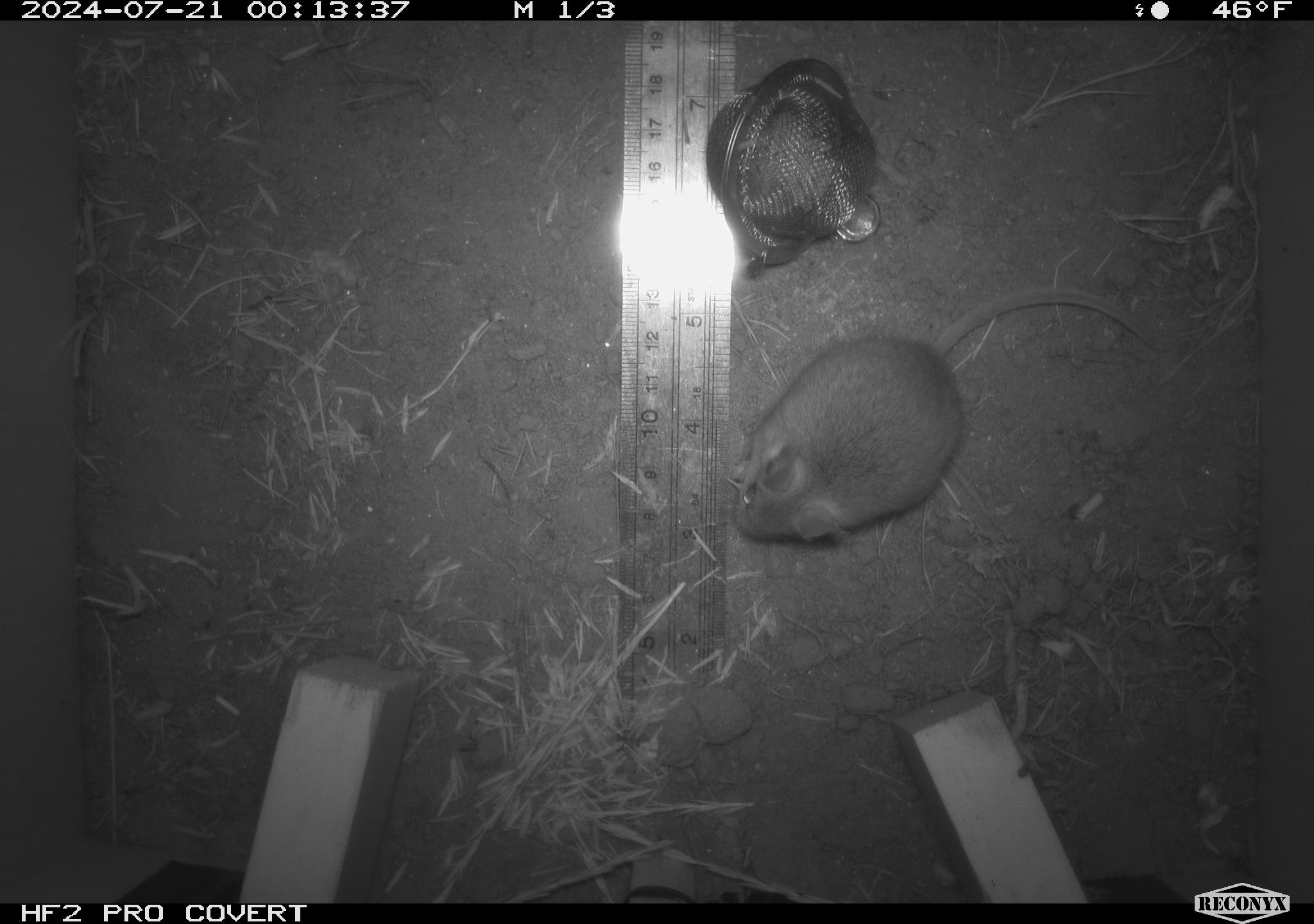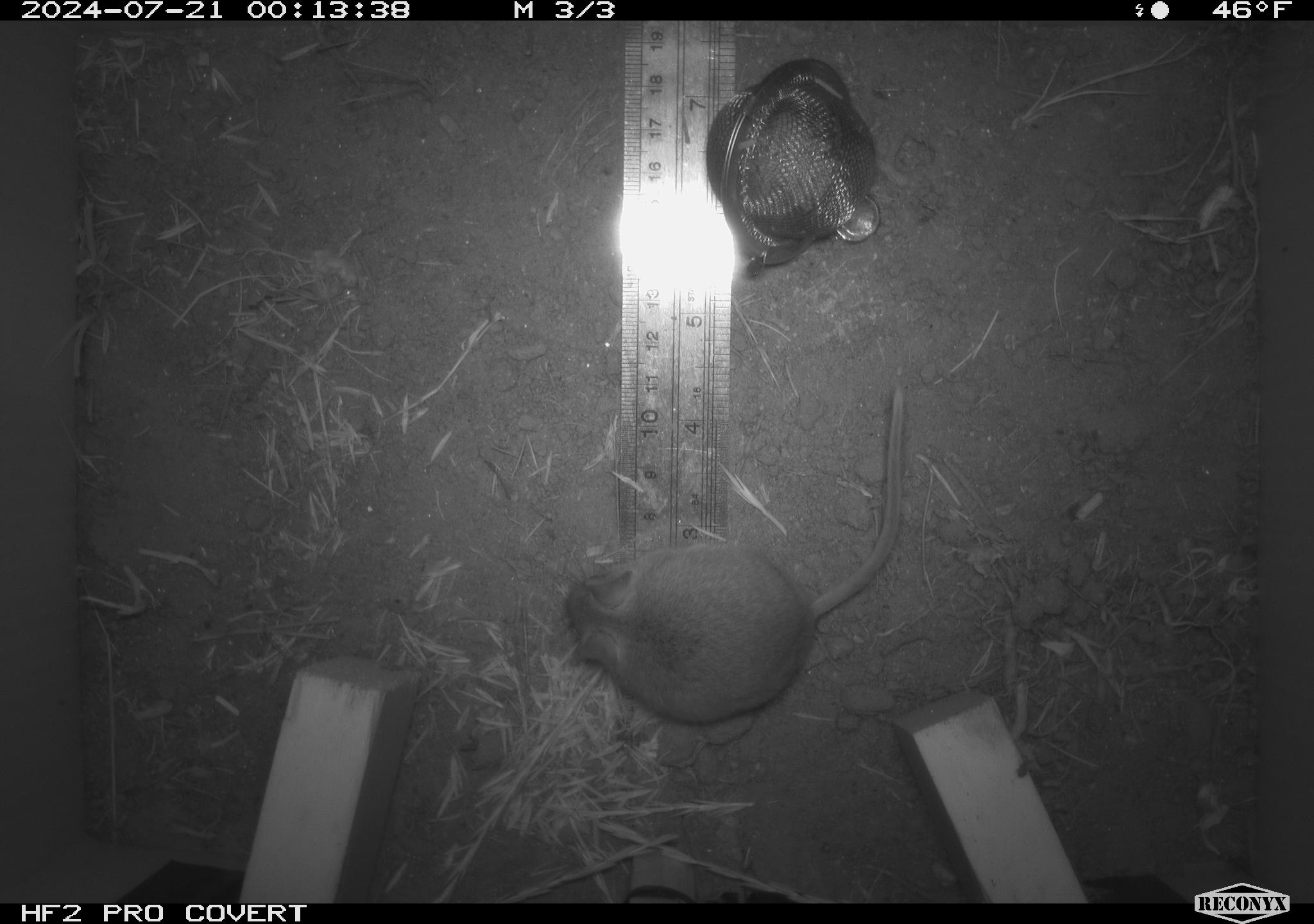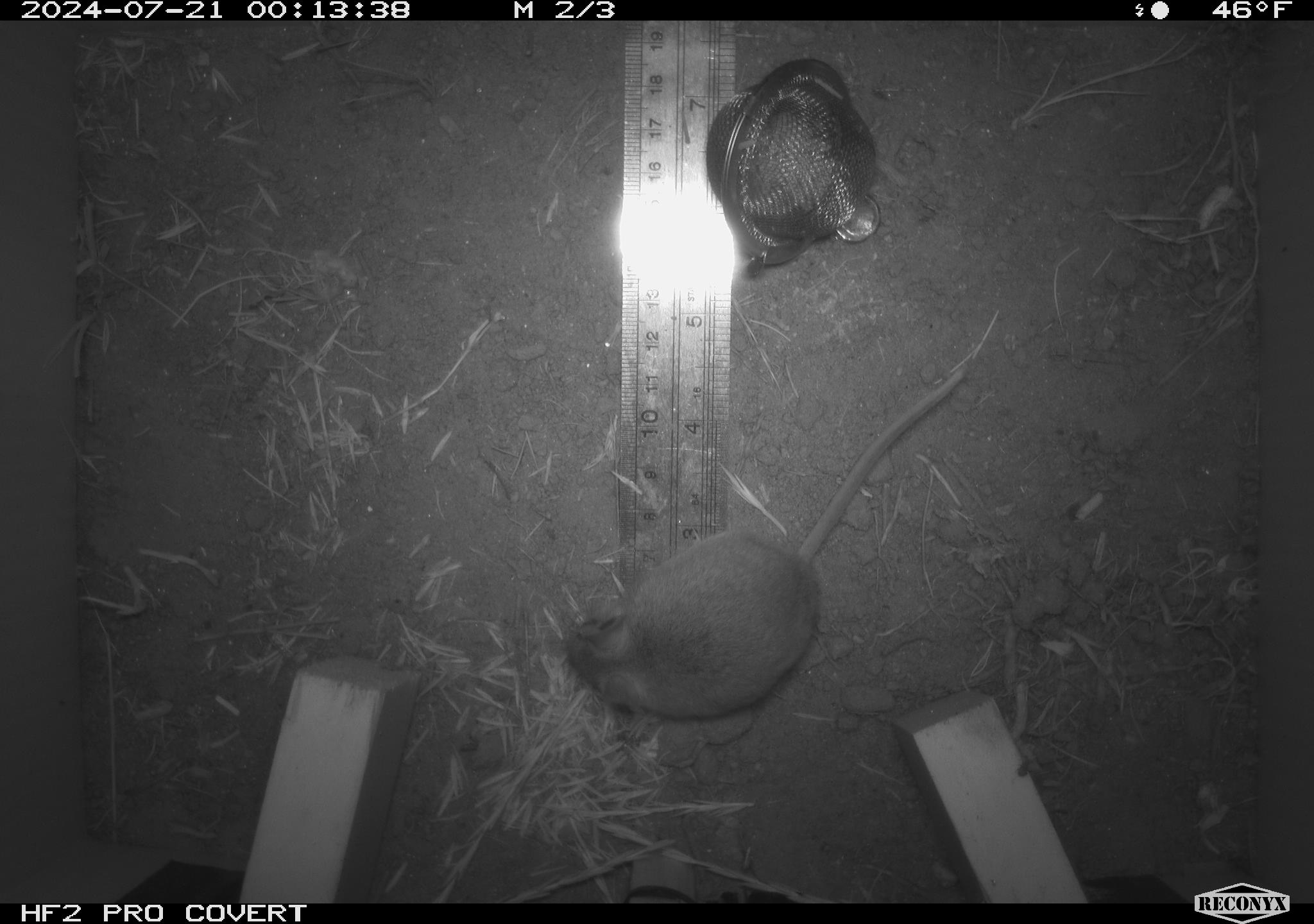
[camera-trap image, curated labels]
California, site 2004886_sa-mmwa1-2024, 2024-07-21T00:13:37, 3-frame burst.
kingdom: Animalia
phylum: Chordata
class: Mammalia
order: Rodentia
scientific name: Rodentia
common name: mouse species